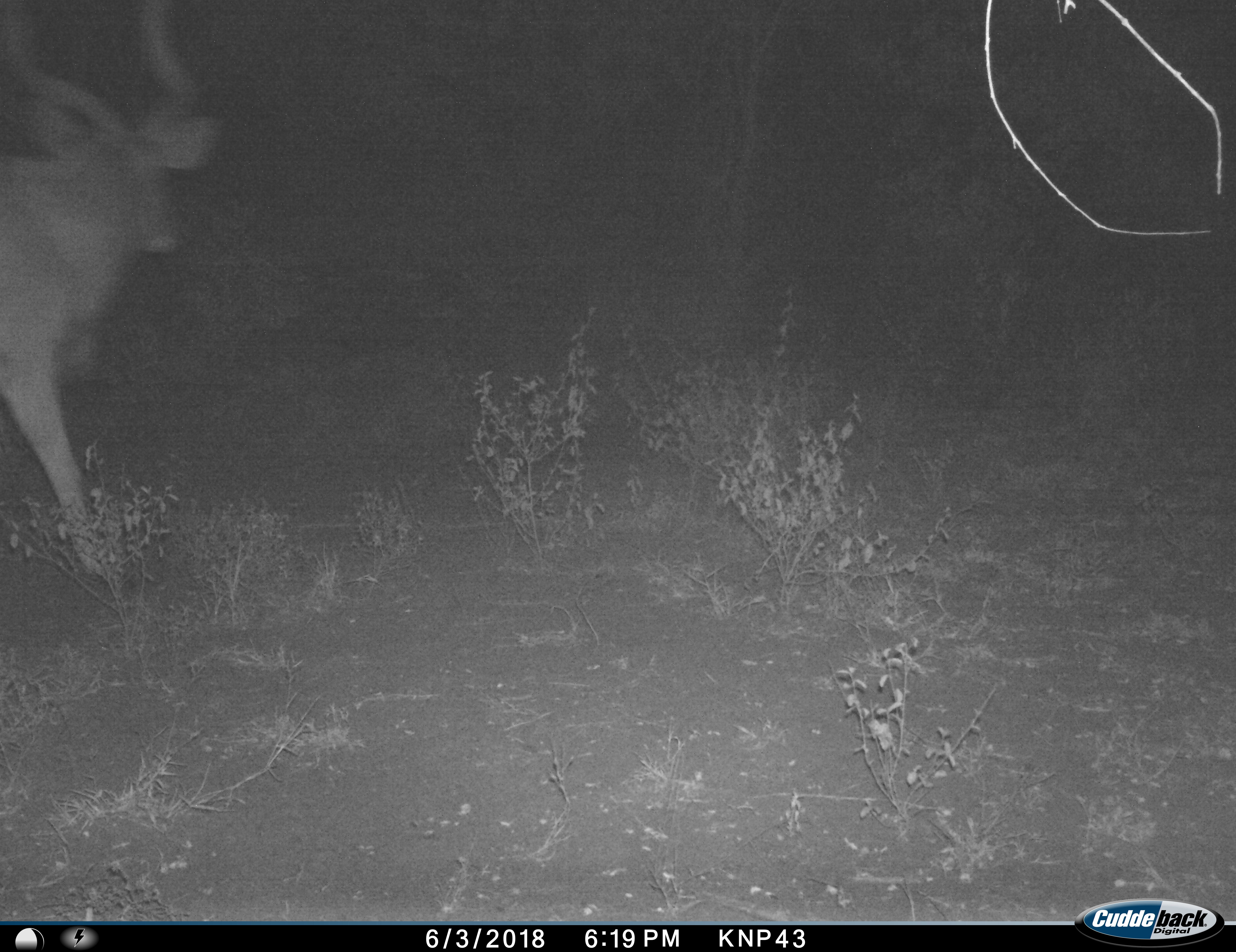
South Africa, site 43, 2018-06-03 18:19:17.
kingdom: Animalia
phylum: Chordata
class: Mammalia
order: Artiodactyla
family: Bovidae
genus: Tragelaphus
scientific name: Tragelaphus strepsiceros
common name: greater kudu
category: kudu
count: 1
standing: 0%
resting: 0%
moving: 100%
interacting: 0%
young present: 0%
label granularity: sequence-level